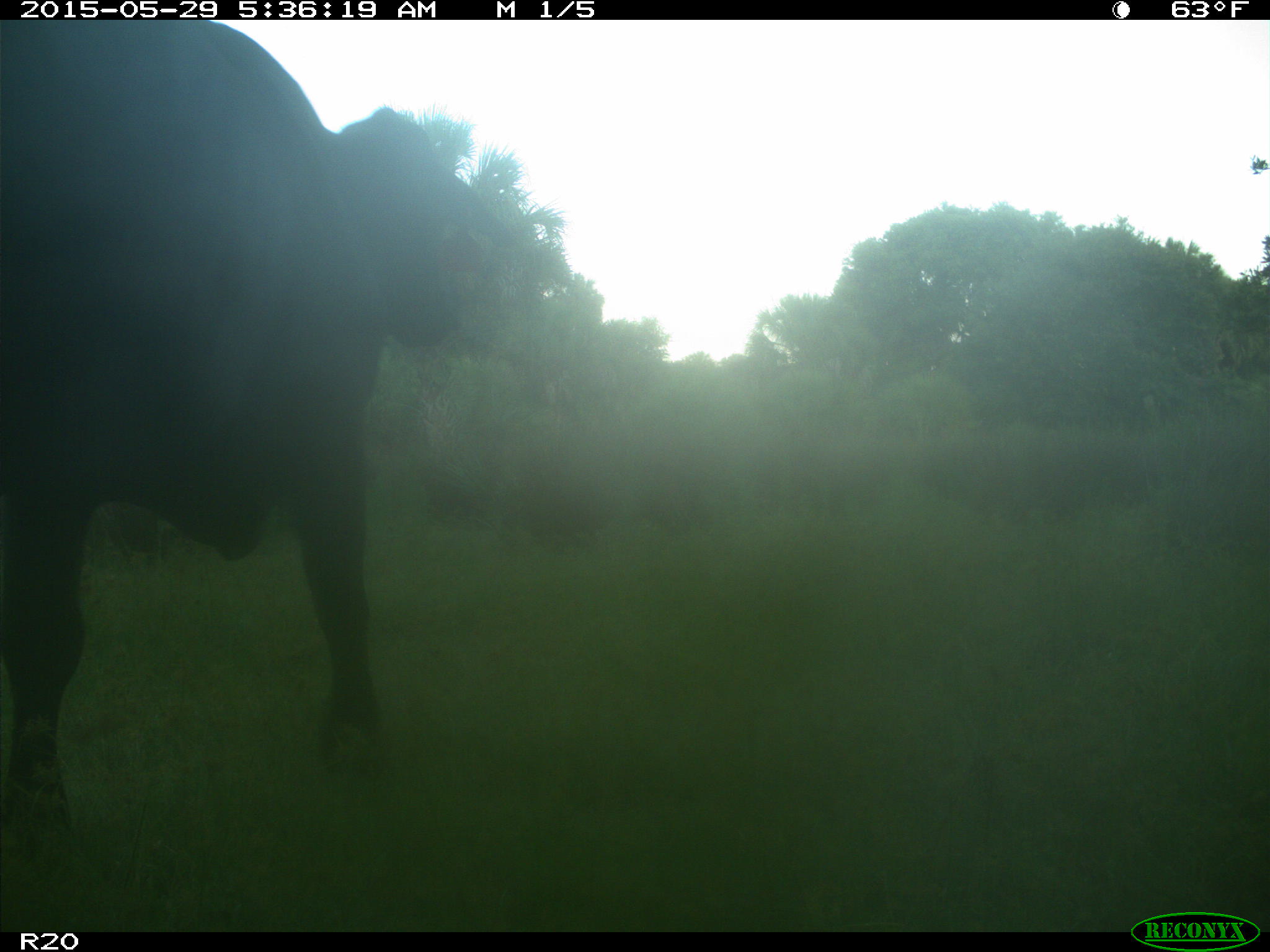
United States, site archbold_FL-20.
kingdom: Animalia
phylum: Chordata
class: Mammalia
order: Artiodactyla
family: Bovidae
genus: Bos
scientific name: Bos taurus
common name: domestic cow